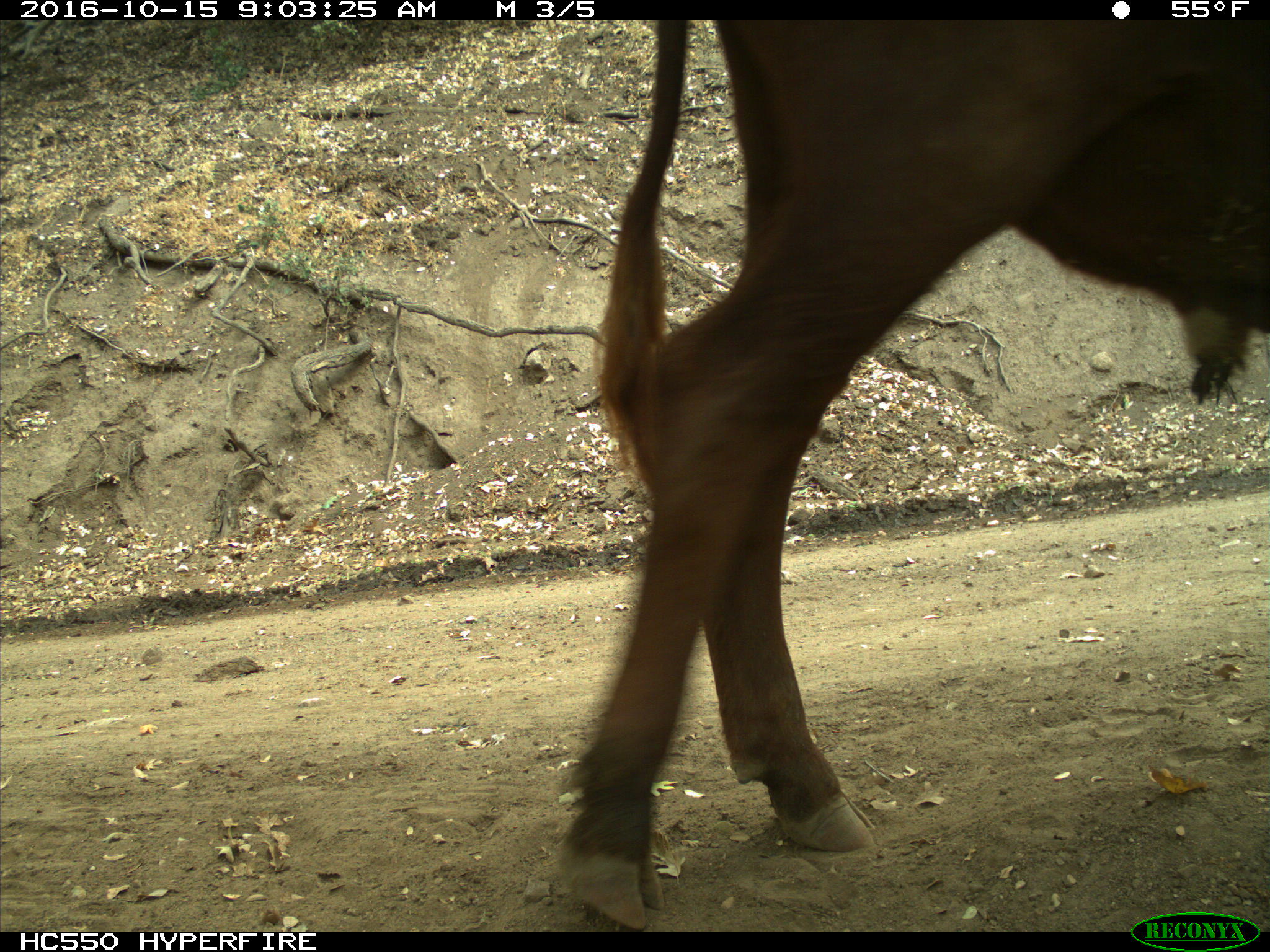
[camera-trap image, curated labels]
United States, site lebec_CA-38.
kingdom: Animalia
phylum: Chordata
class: Mammalia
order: Artiodactyla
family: Bovidae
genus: Bos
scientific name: Bos taurus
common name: domestic cow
Bos taurus (domestic cow).